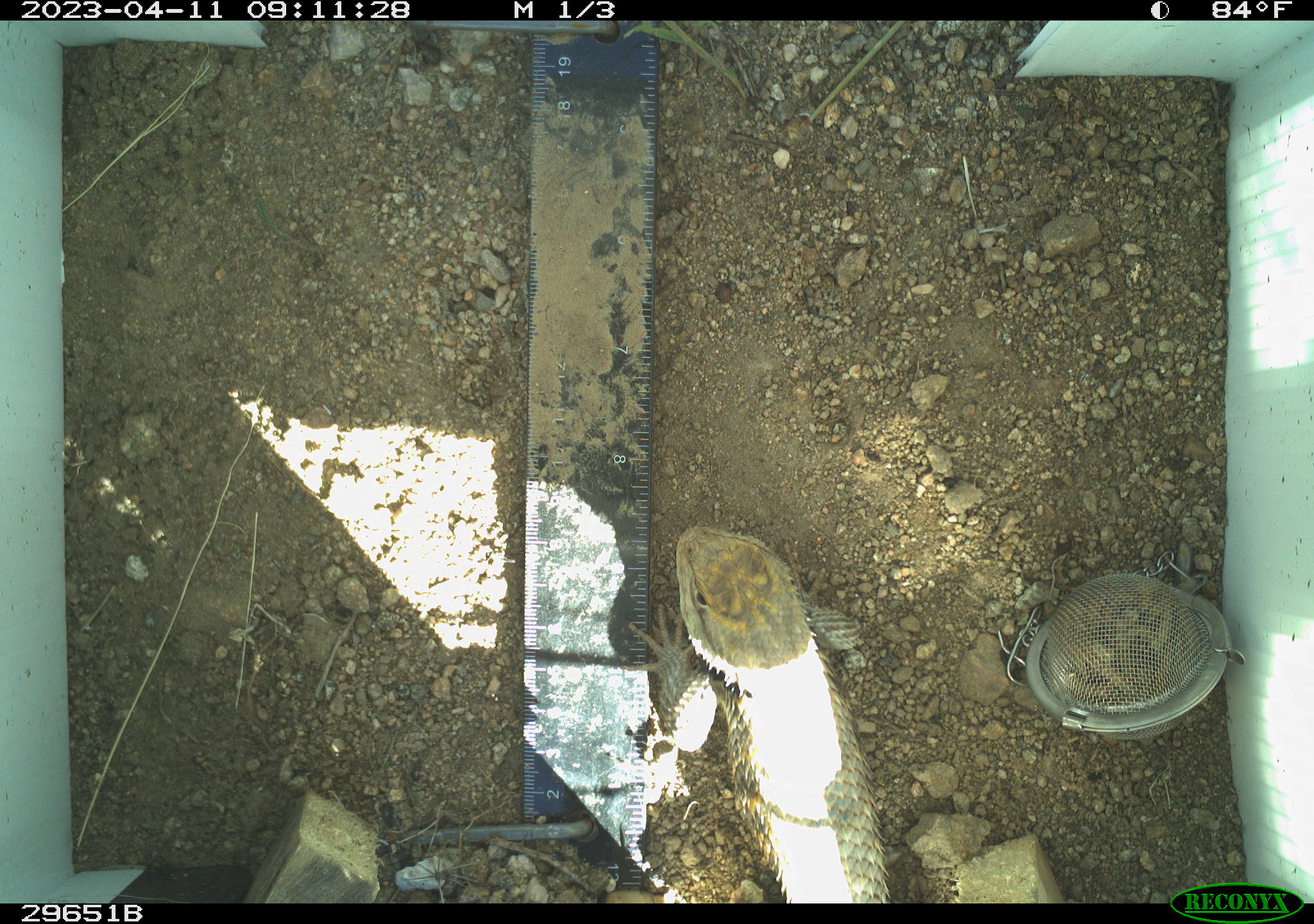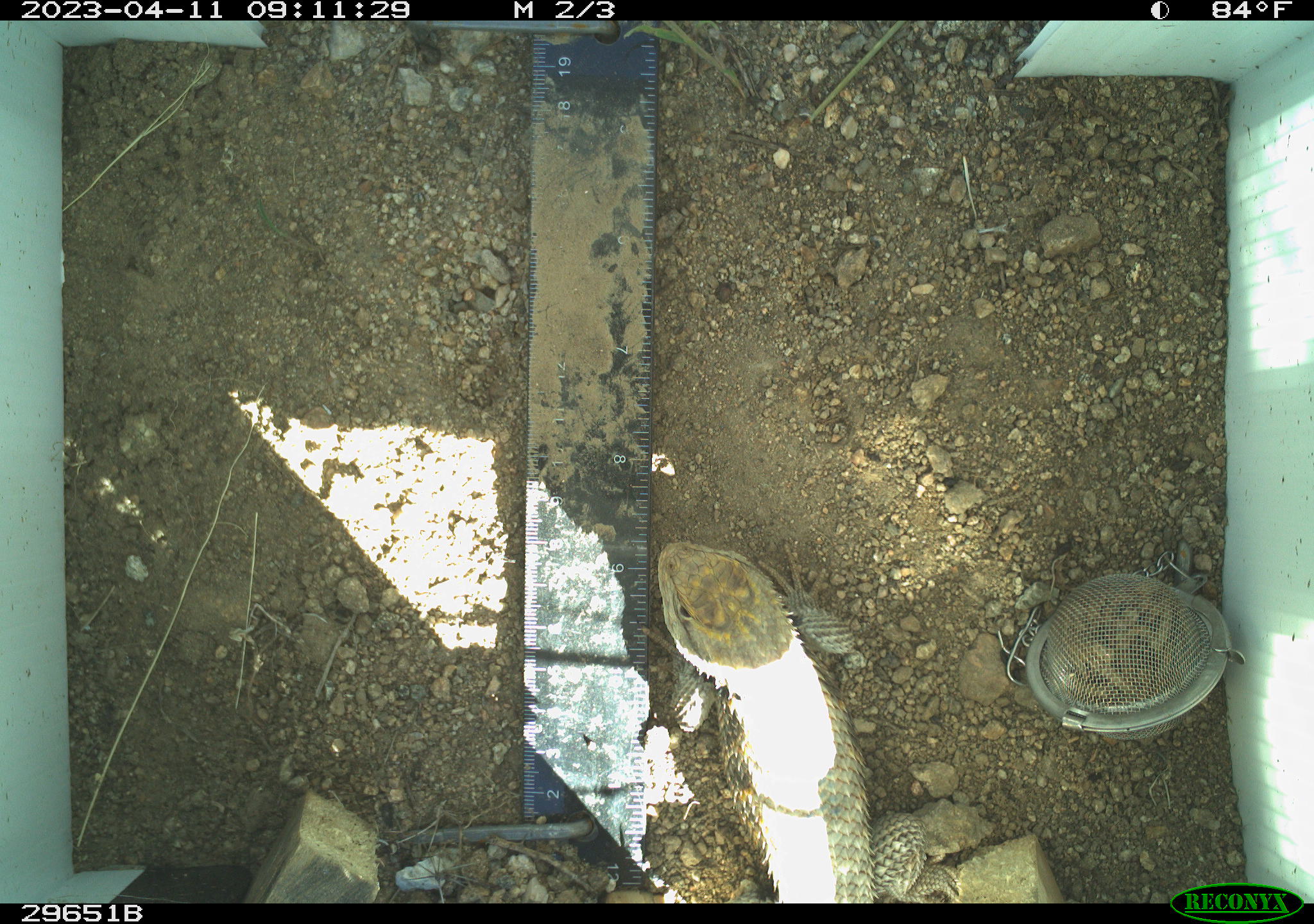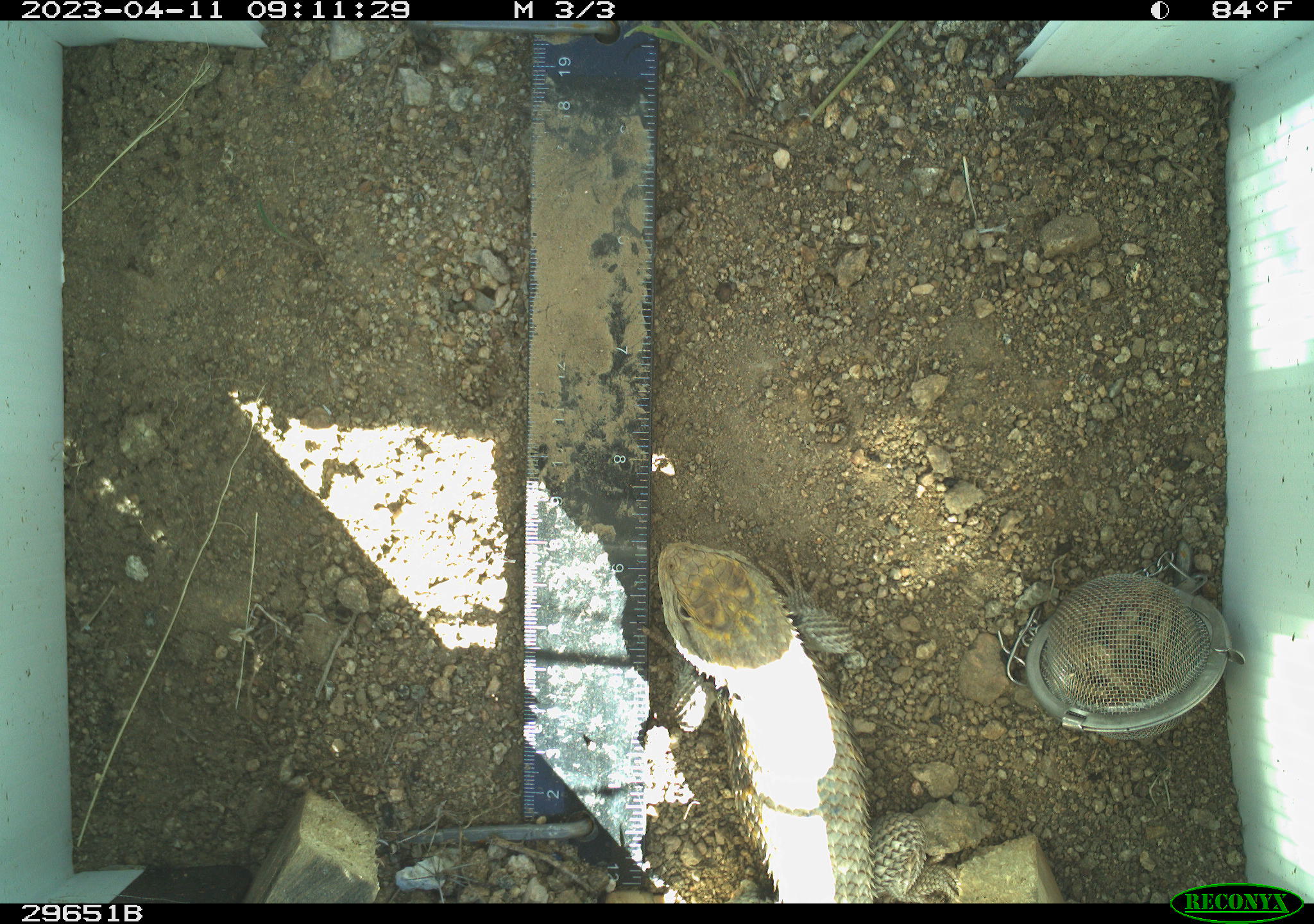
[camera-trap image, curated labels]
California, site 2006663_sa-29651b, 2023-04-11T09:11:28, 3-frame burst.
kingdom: Animalia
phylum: Chordata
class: Reptilia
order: Squamata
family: Phrynosomatidae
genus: Sceloporus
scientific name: Sceloporus uniformis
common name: yellow-backed spiny lizard